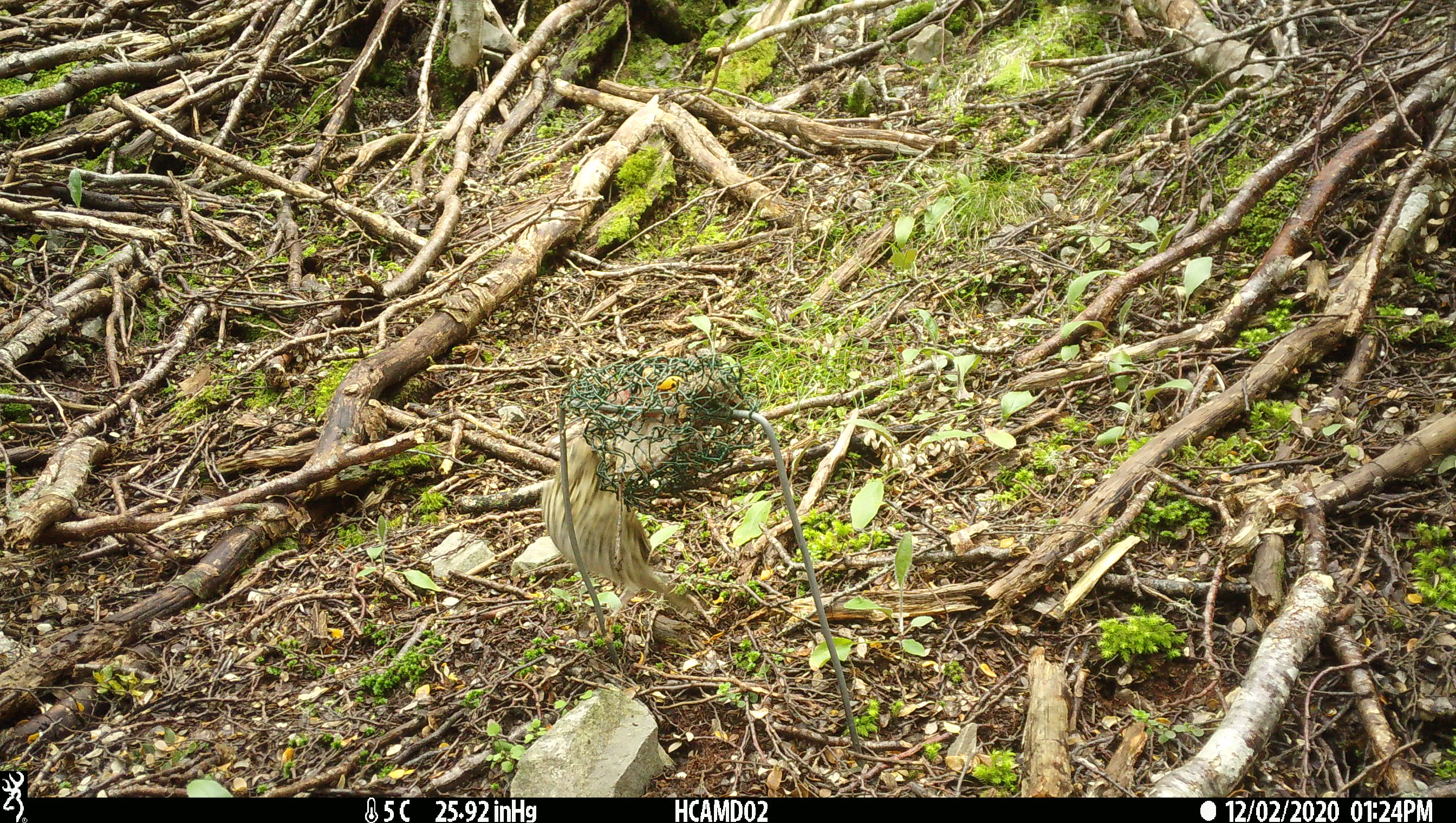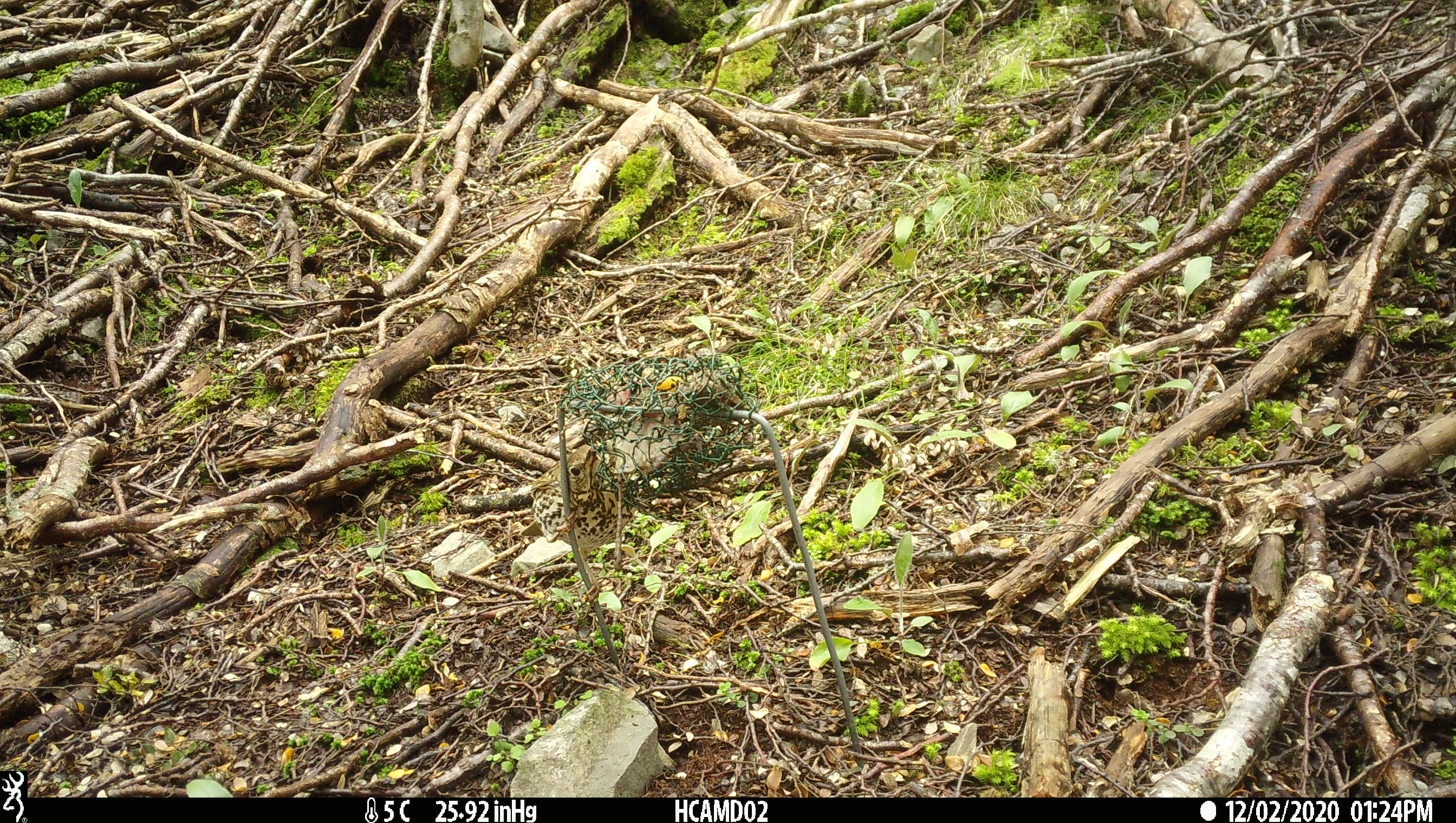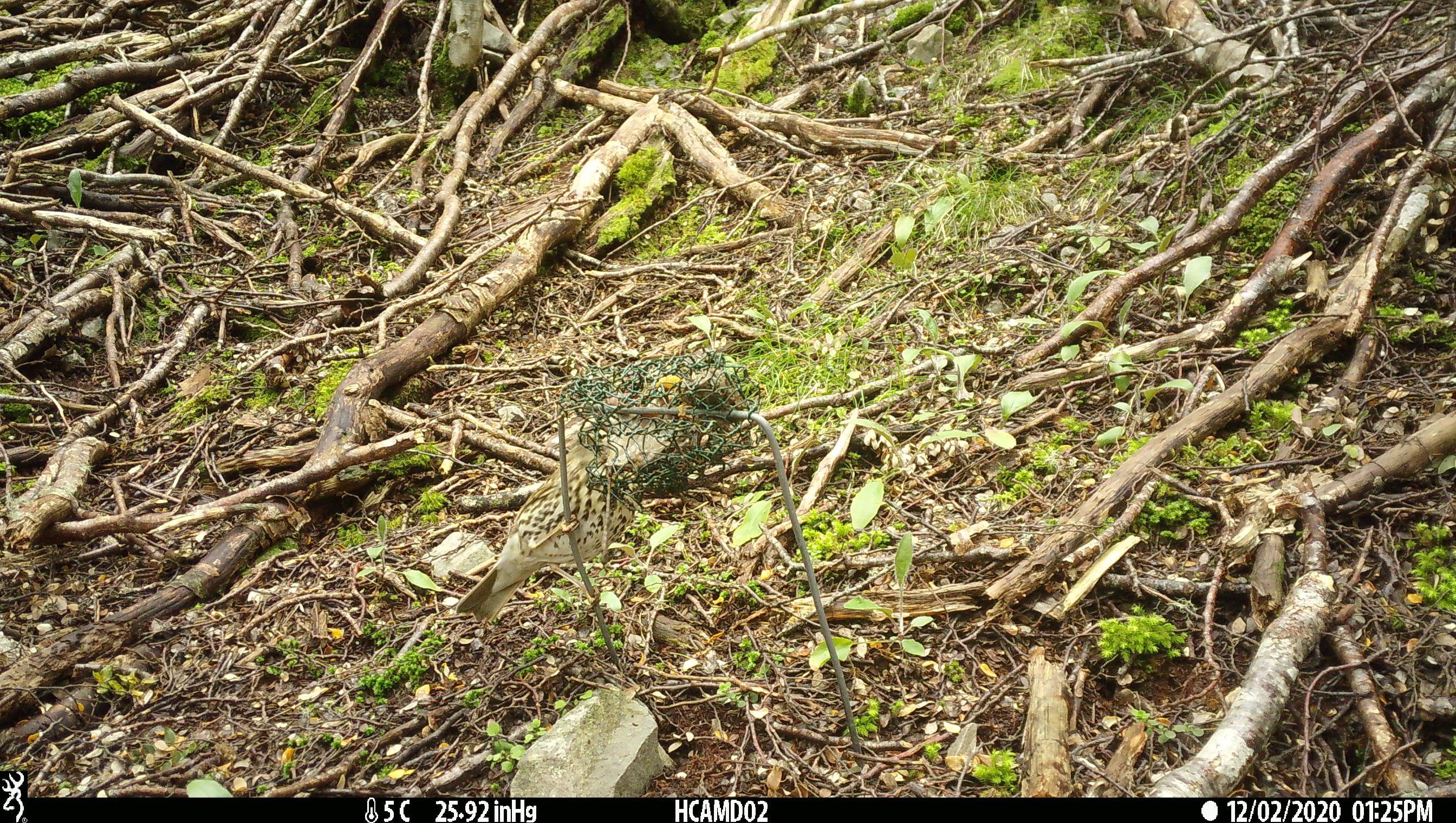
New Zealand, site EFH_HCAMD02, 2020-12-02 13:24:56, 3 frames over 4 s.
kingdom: Animalia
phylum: Chordata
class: Aves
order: Passeriformes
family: Turdidae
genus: Turdus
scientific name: Turdus philomelos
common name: song thrush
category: thrush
Thrush (song thrush) (Turdus philomelos).